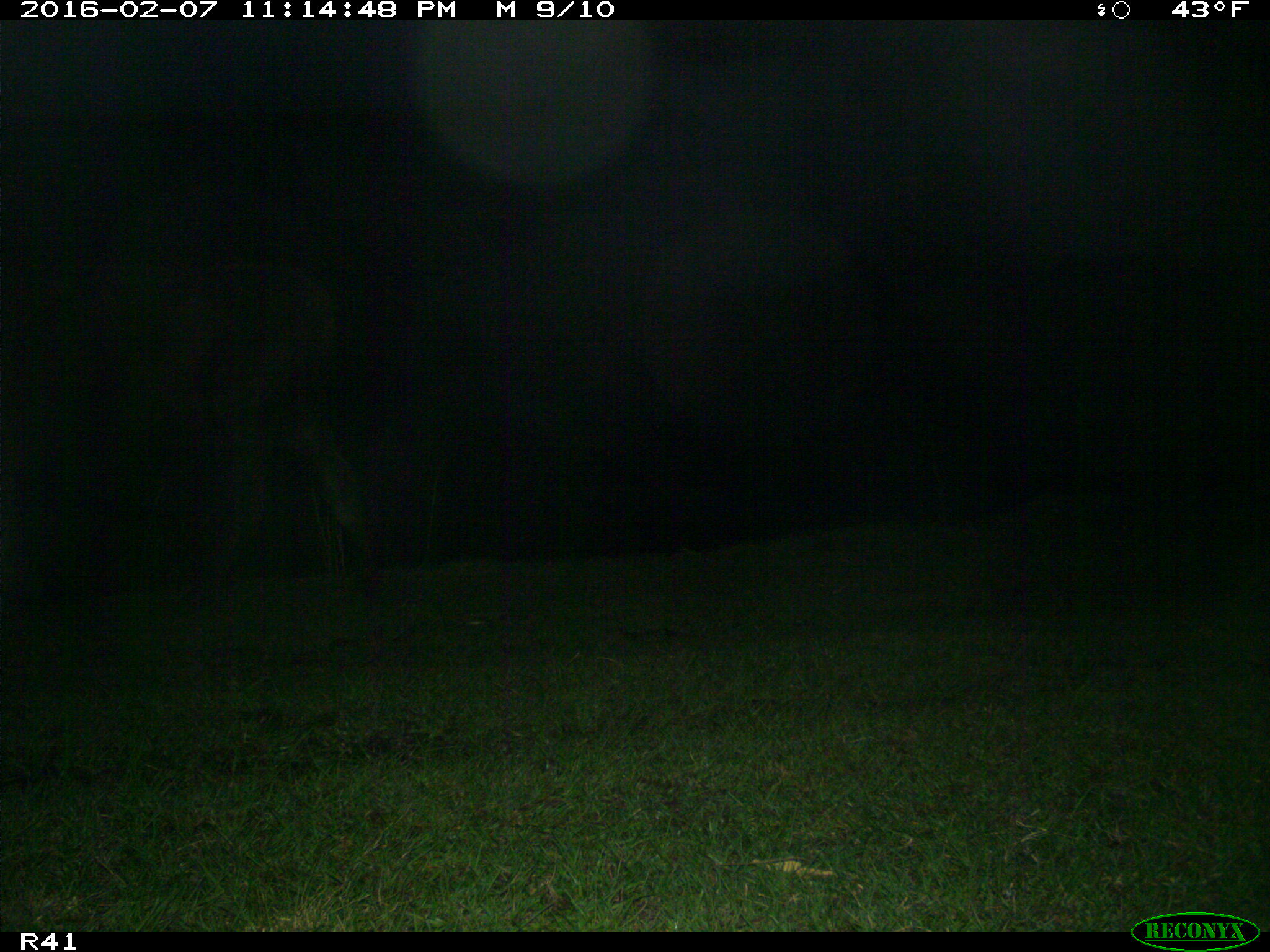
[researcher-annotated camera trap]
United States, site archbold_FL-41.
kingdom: Animalia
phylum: Chordata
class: Mammalia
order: Artiodactyla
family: Bovidae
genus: Bos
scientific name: Bos taurus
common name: domestic cow